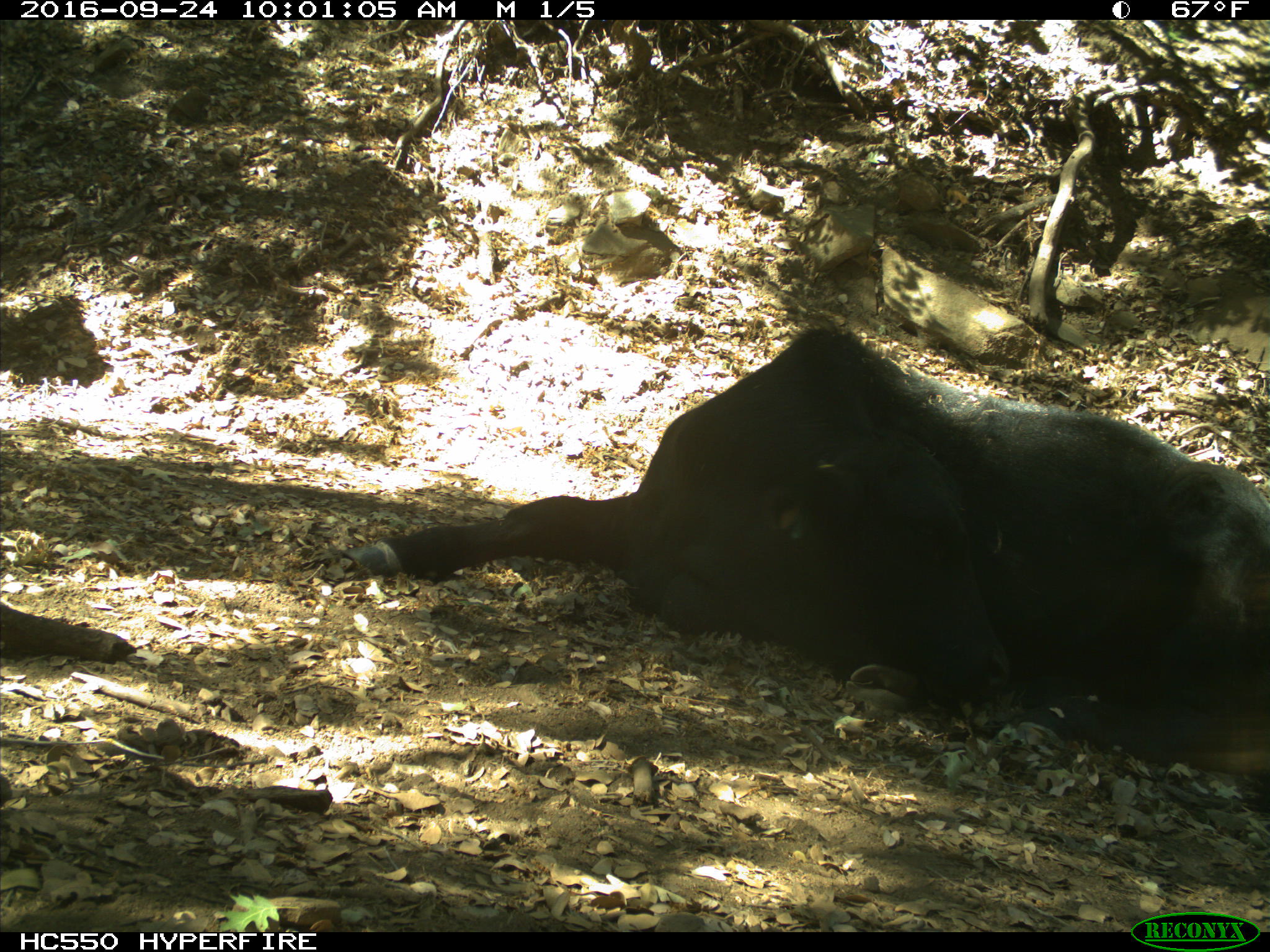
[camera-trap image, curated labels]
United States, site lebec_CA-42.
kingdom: Animalia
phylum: Chordata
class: Mammalia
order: Artiodactyla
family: Bovidae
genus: Bos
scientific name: Bos taurus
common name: domestic cow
Bos taurus (domestic cow).